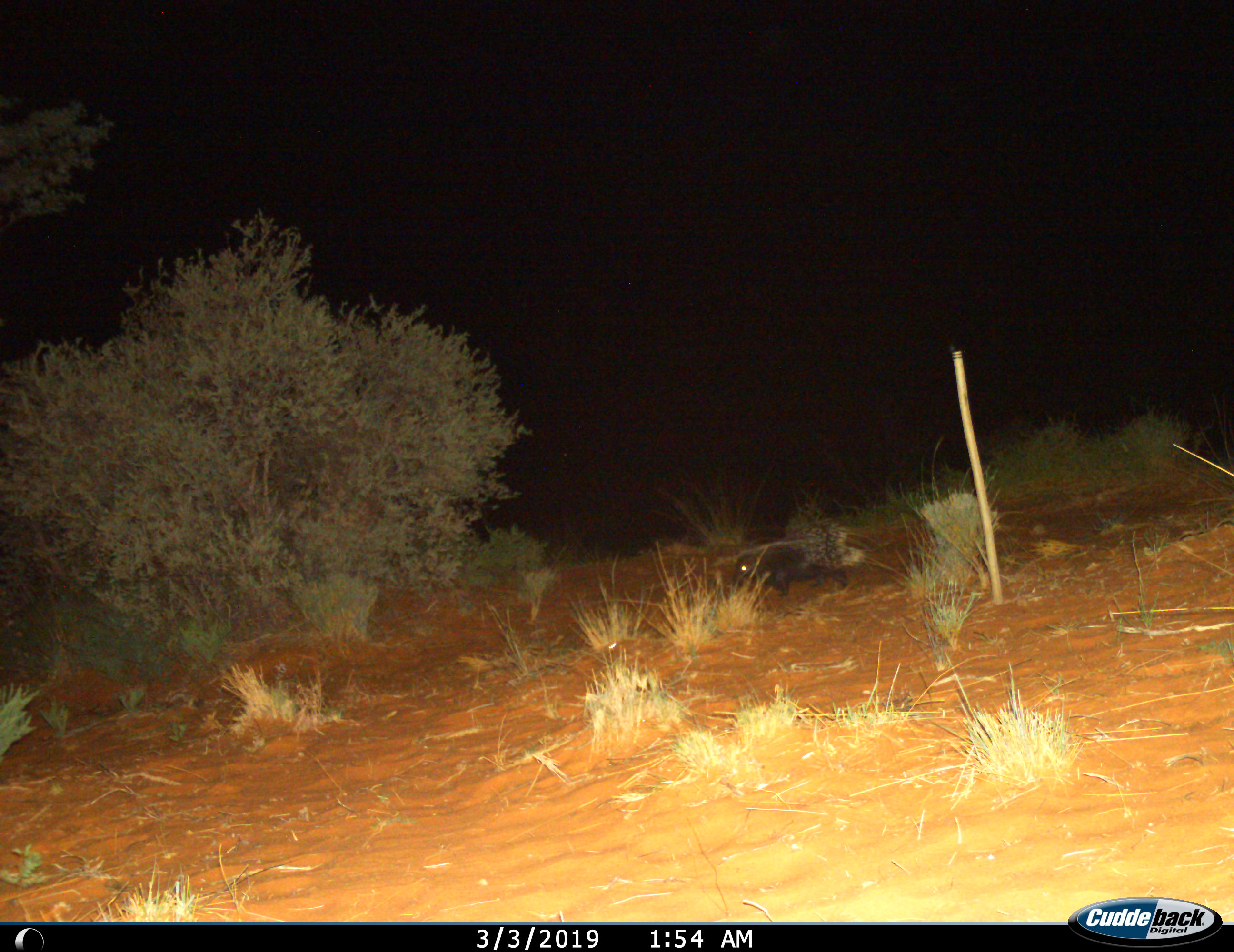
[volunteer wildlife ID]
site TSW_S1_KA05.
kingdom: Animalia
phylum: Chordata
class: Mammalia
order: Rodentia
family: Hystricidae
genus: Hystrix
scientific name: Hystrix cristata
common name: crested porcupine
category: porcupine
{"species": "porcupine (crested porcupine) (Hystrix cristata)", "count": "1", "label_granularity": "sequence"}